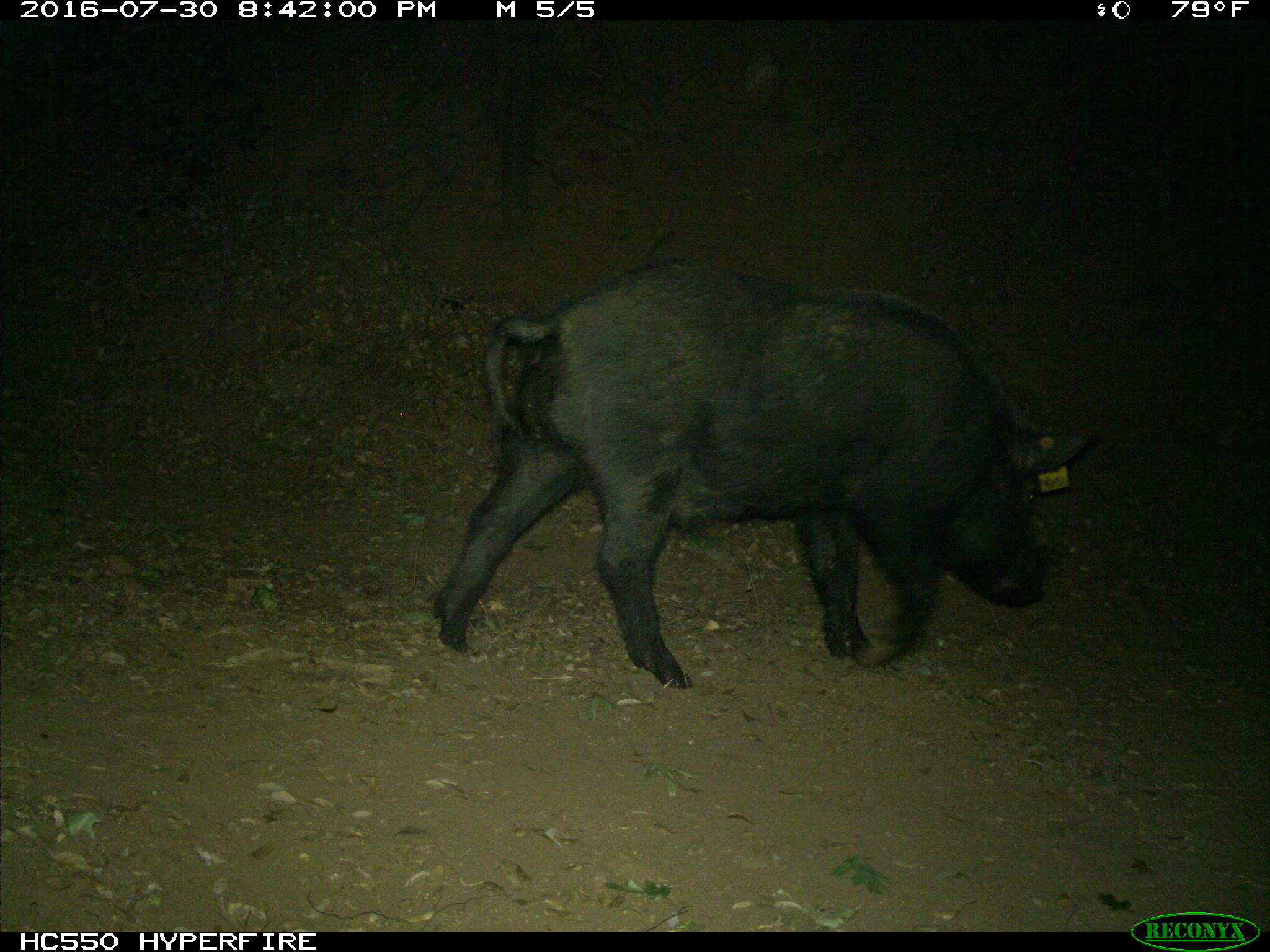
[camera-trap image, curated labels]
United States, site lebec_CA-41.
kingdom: Animalia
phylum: Chordata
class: Mammalia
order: Artiodactyla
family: Suidae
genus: Sus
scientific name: Sus scrofa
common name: wild boar